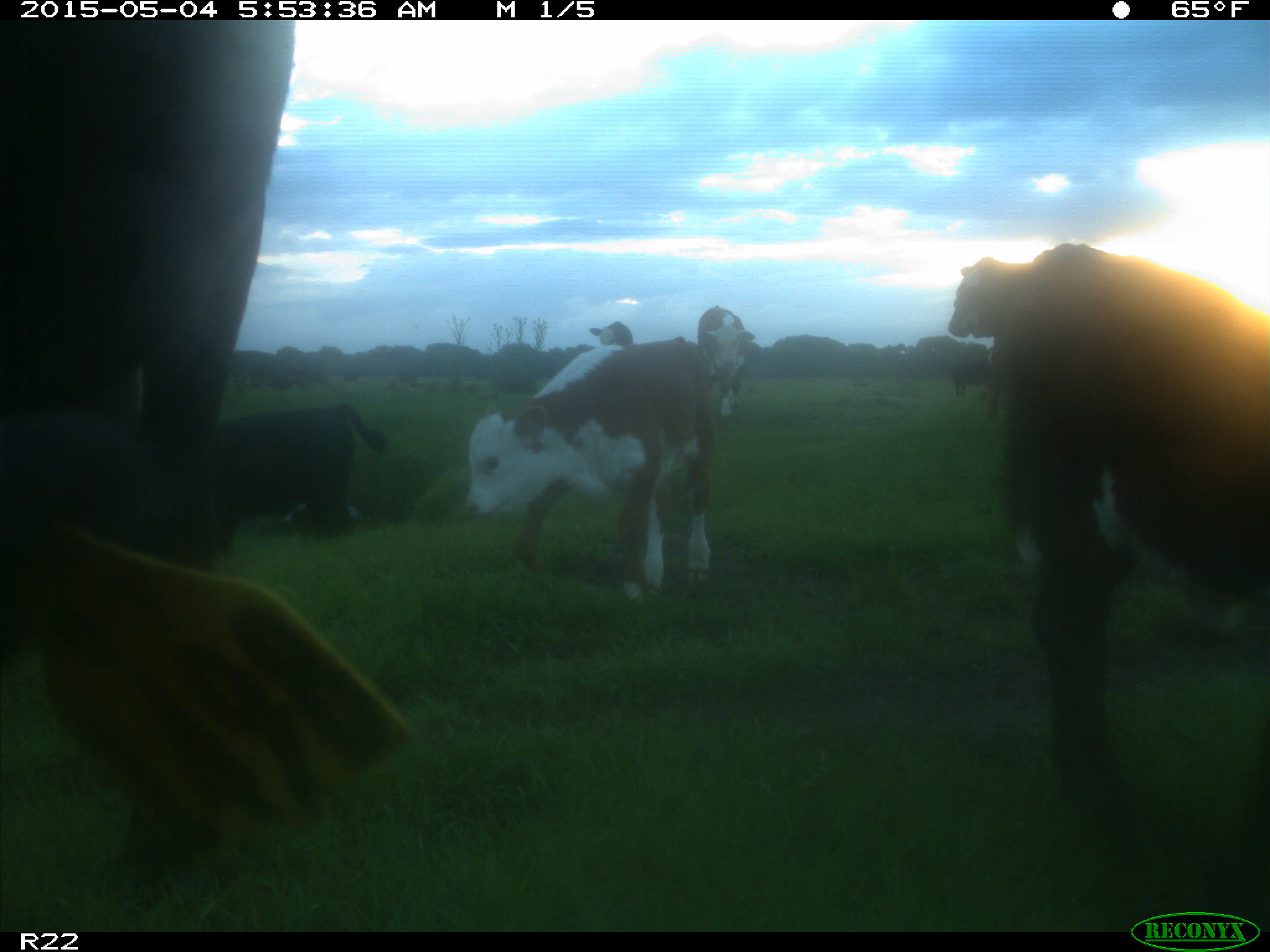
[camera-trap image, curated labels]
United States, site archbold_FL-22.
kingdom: Animalia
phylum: Chordata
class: Mammalia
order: Artiodactyla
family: Bovidae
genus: Bos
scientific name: Bos taurus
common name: domestic cow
Bos taurus (domestic cow).